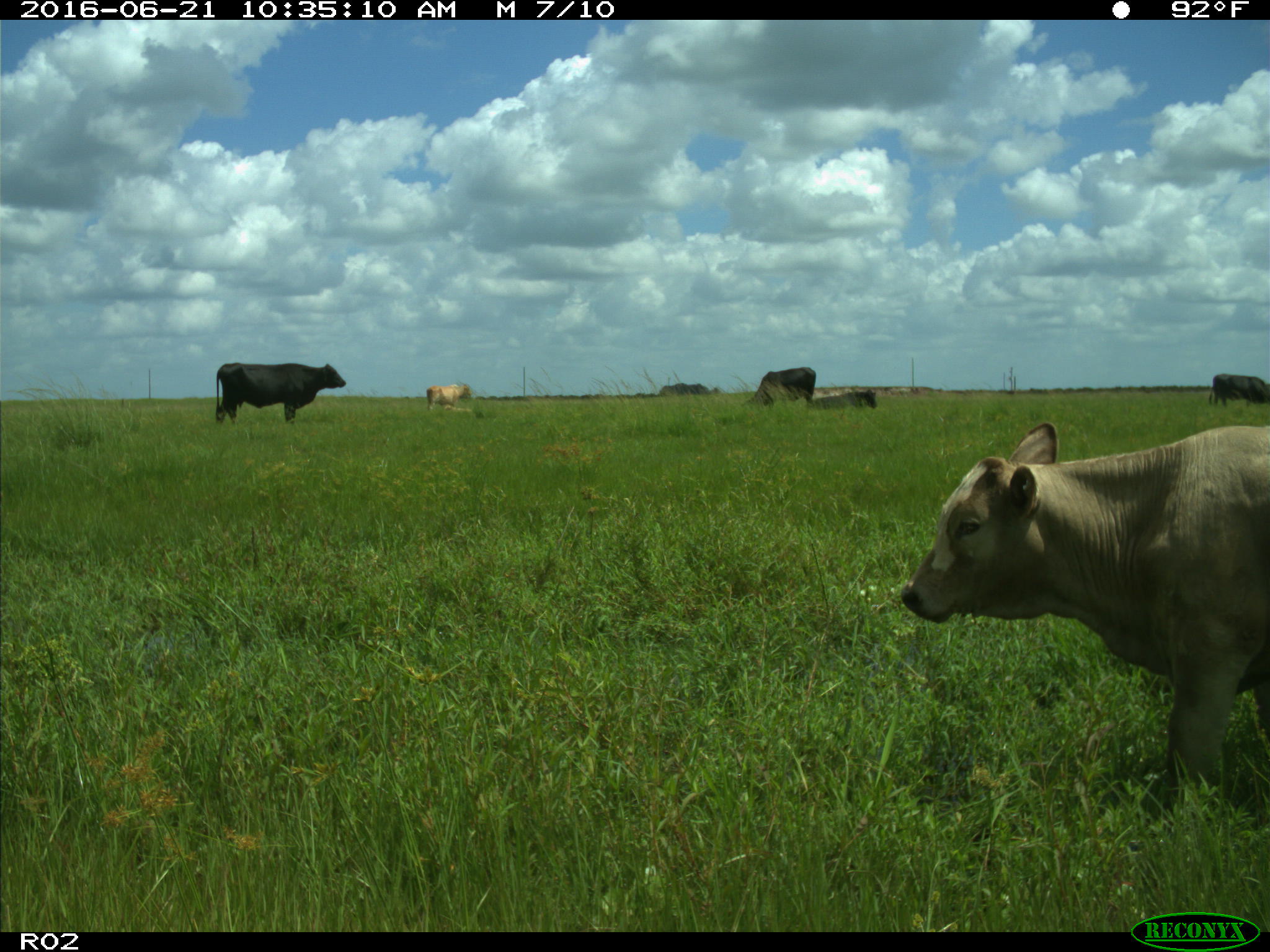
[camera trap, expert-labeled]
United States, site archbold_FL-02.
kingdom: Animalia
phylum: Chordata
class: Mammalia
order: Artiodactyla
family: Bovidae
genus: Bos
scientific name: Bos taurus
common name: domestic cow